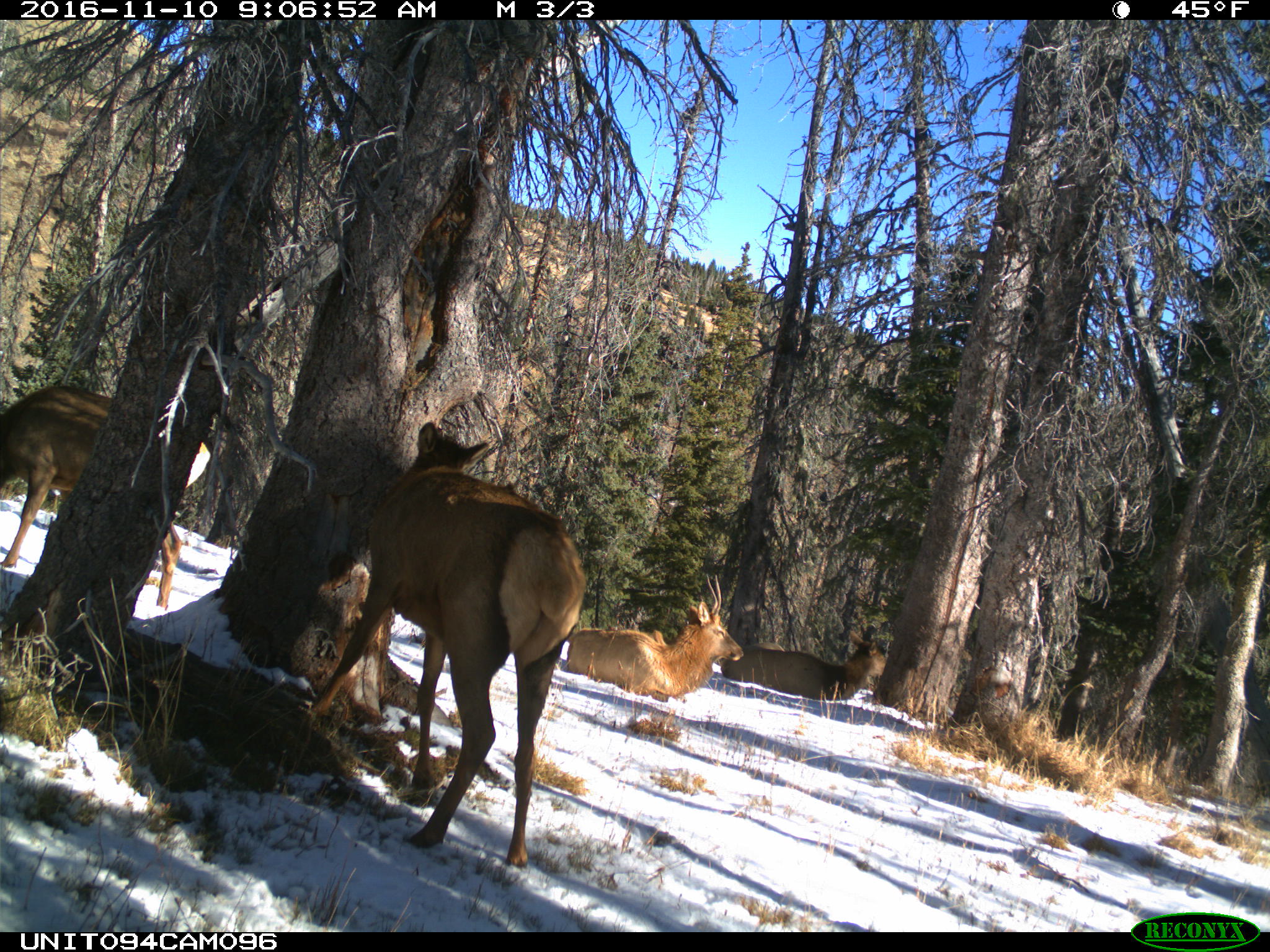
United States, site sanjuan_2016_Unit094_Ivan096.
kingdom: Animalia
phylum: Chordata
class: Mammalia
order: Artiodactyla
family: Cervidae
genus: Cervus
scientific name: Cervus elaphus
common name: red deer